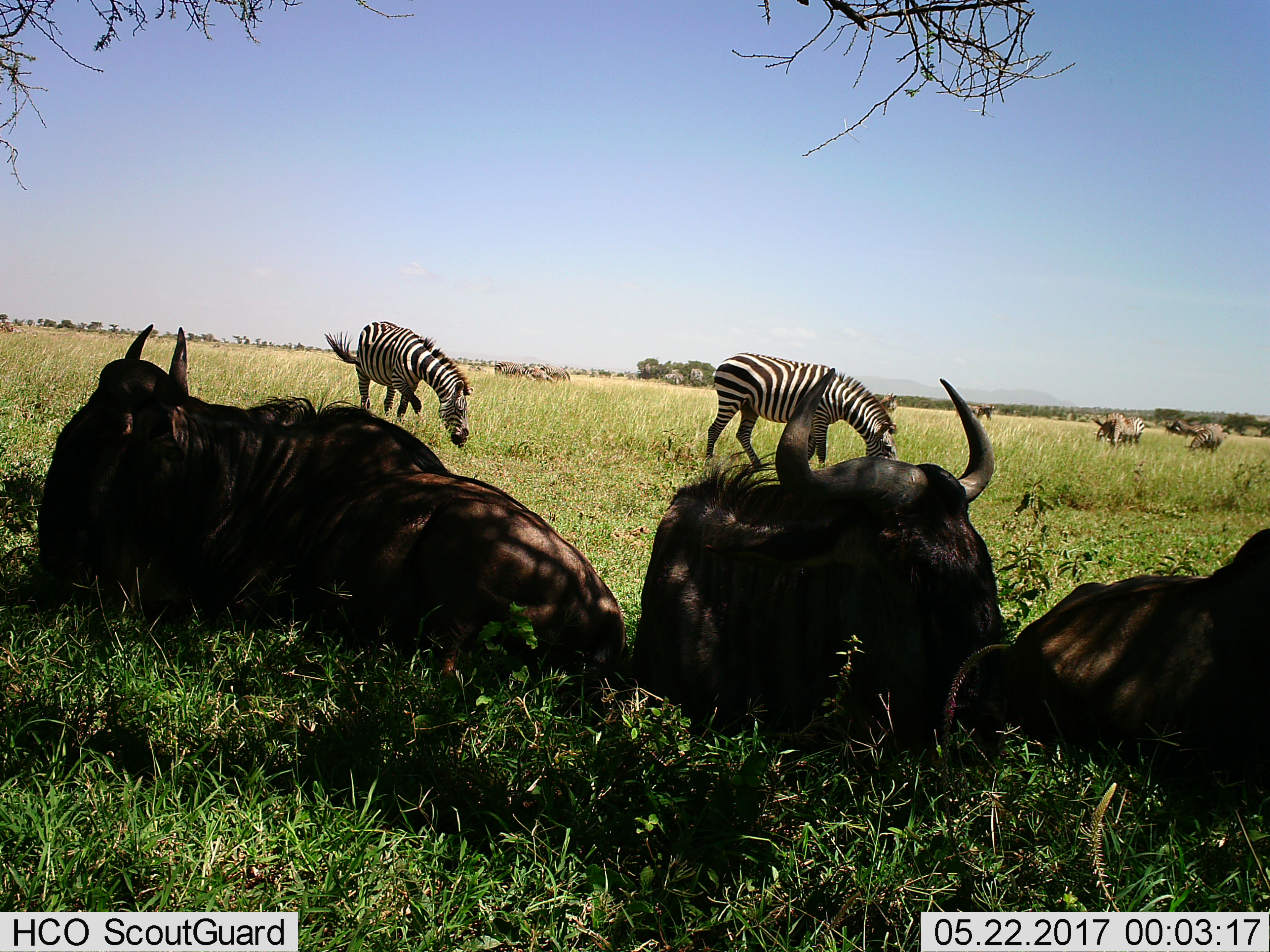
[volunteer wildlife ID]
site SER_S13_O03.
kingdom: Animalia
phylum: Chordata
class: Mammalia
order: Artiodactyla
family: Bovidae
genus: Connochaetes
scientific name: Connochaetes taurinus taurinus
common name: blue wildebeest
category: wildebeestblue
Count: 3.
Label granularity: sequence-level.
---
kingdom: Animalia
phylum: Chordata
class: Mammalia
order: Perissodactyla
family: Equidae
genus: Equus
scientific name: Equus quagga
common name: plains zebra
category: zebraplains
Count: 10.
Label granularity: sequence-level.